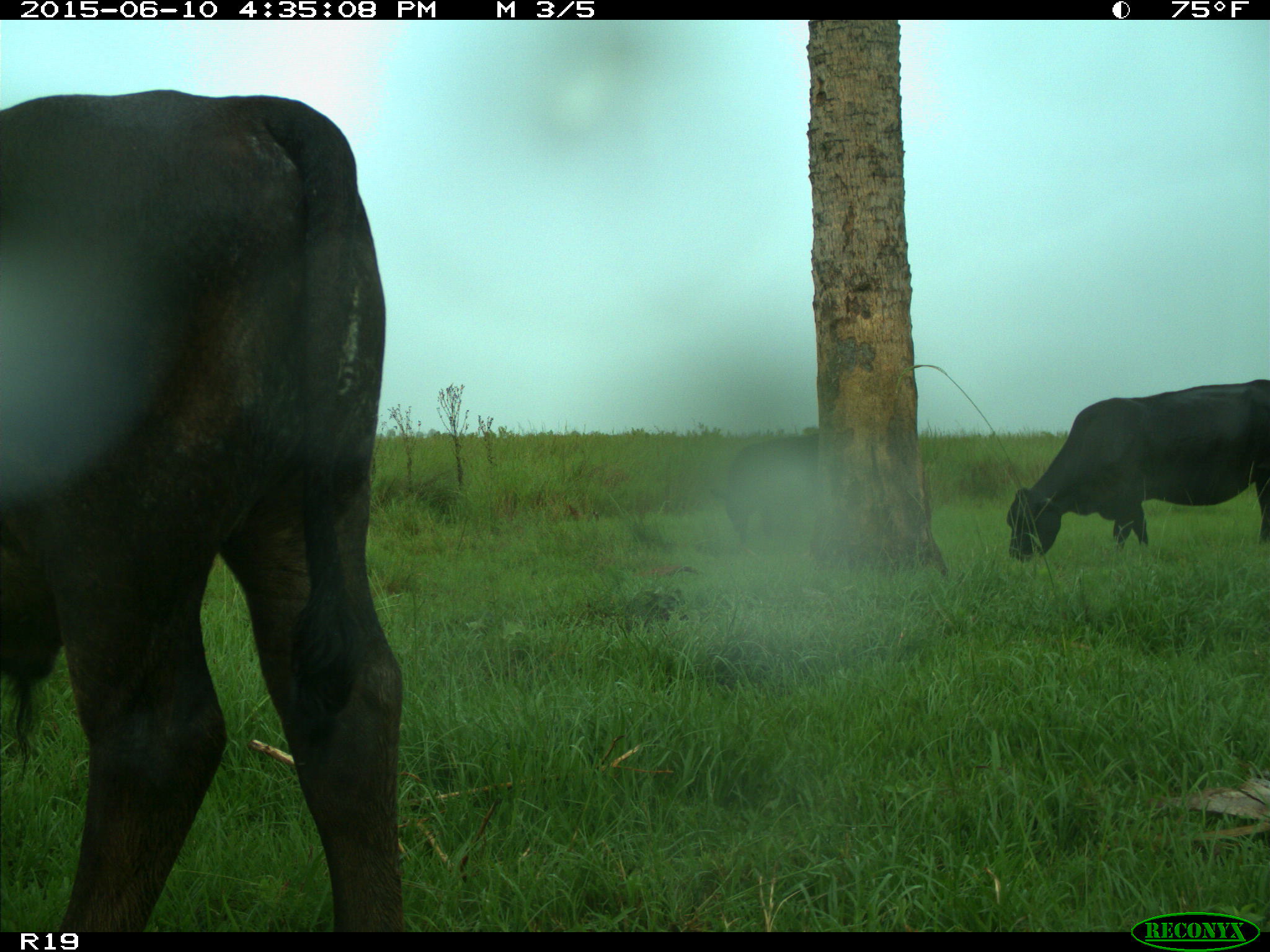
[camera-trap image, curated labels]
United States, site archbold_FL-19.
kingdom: Animalia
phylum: Chordata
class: Mammalia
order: Artiodactyla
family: Bovidae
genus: Bos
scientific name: Bos taurus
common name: domestic cow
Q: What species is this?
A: Bos taurus (domestic cow).